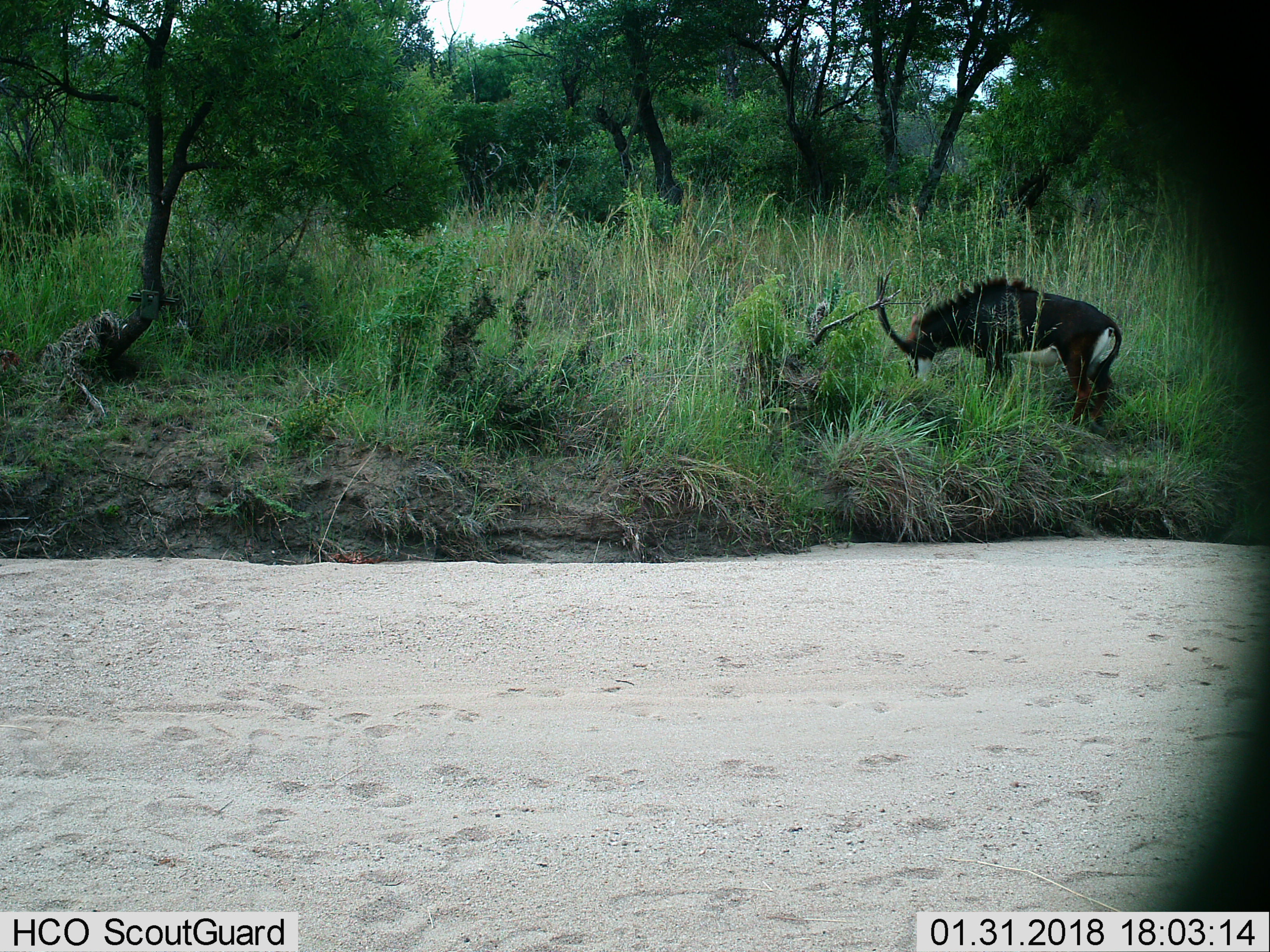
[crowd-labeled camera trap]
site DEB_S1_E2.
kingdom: Animalia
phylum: Chordata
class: Mammalia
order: Artiodactyla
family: Bovidae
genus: Hippotragus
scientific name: Hippotragus niger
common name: sable antelope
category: sable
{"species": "sable (sable antelope) (Hippotragus niger)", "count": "1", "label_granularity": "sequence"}